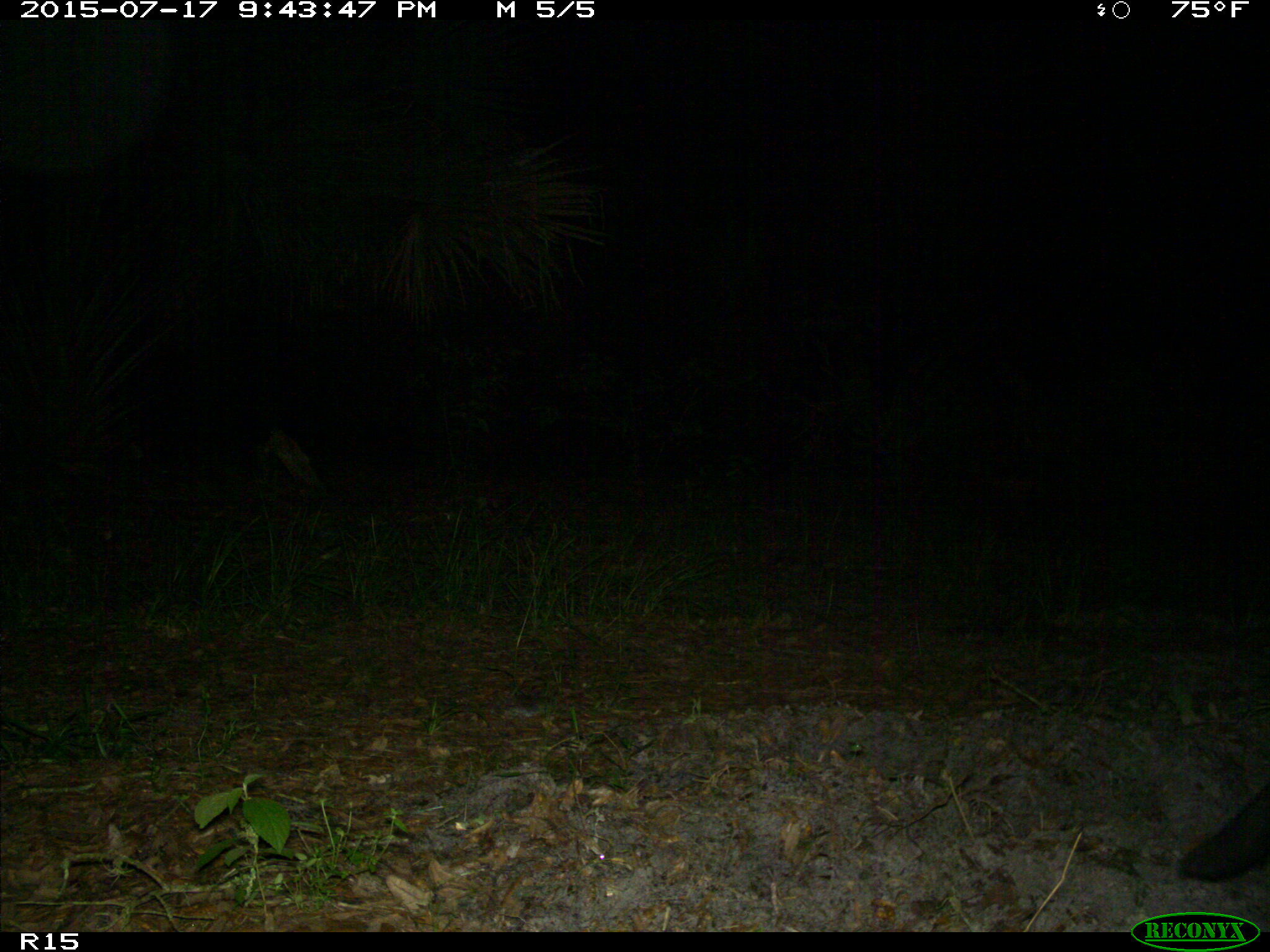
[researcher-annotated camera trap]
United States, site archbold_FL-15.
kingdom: Animalia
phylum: Chordata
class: Mammalia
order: Artiodactyla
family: Suidae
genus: Sus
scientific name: Sus scrofa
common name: wild boar